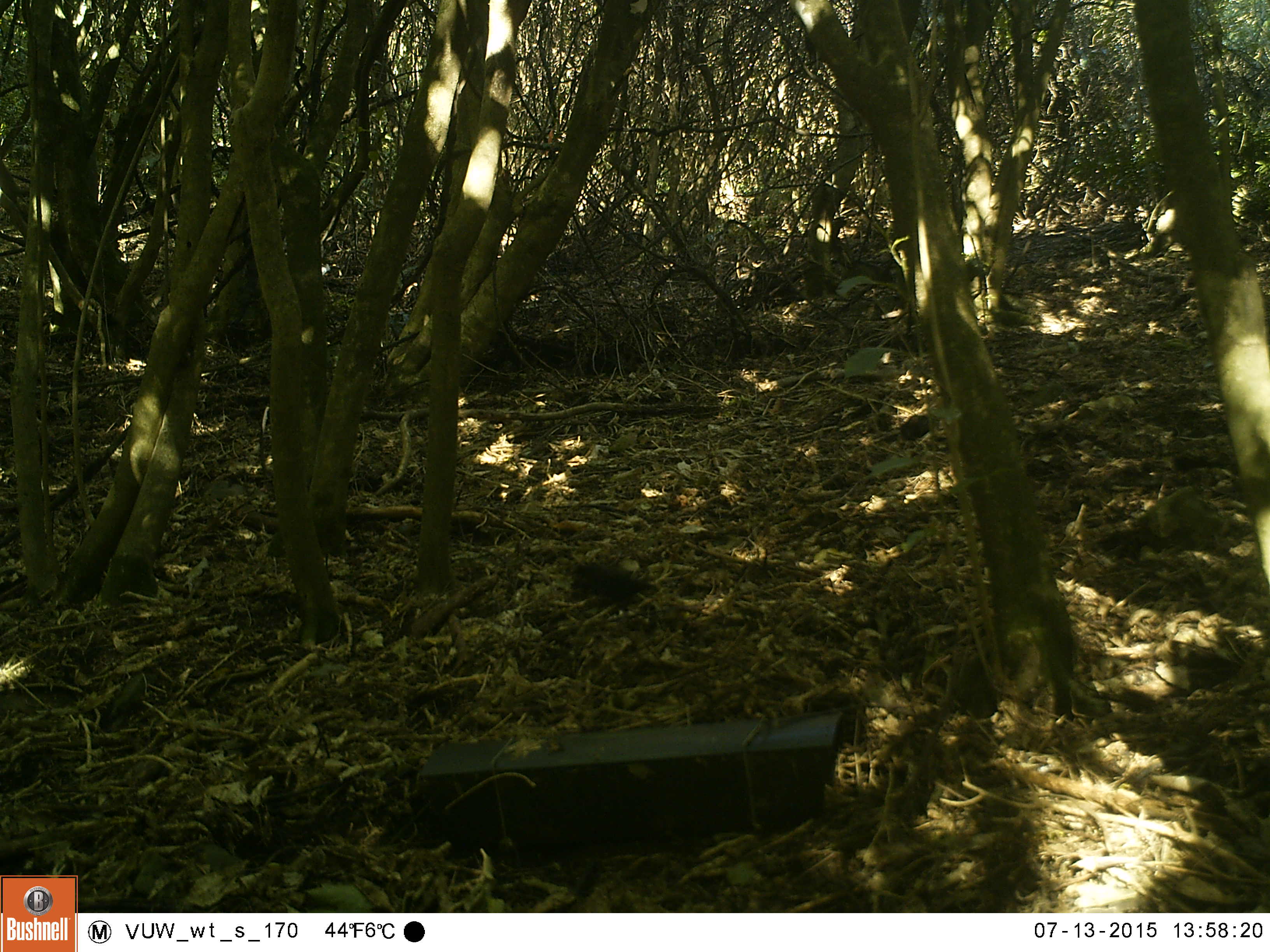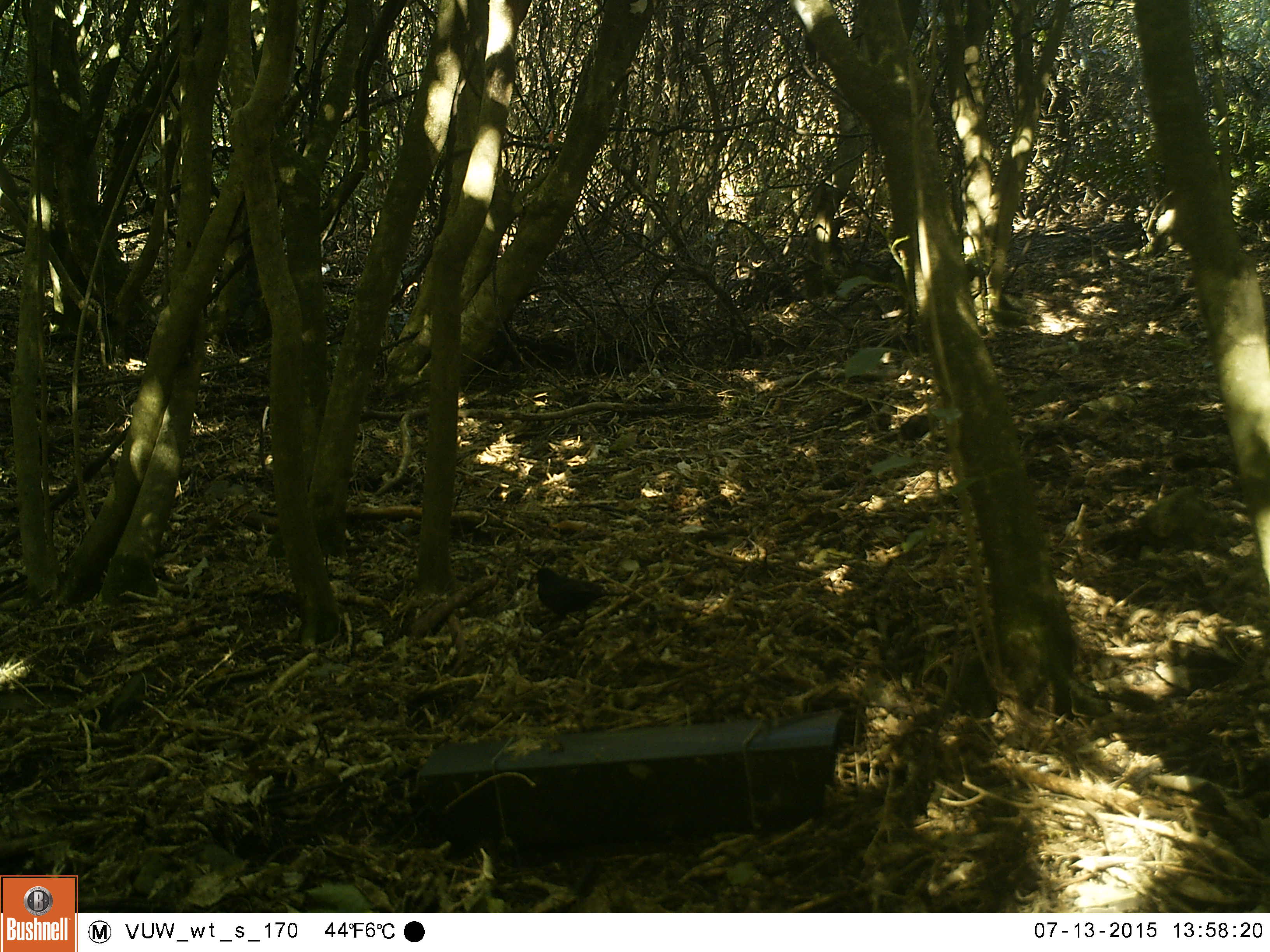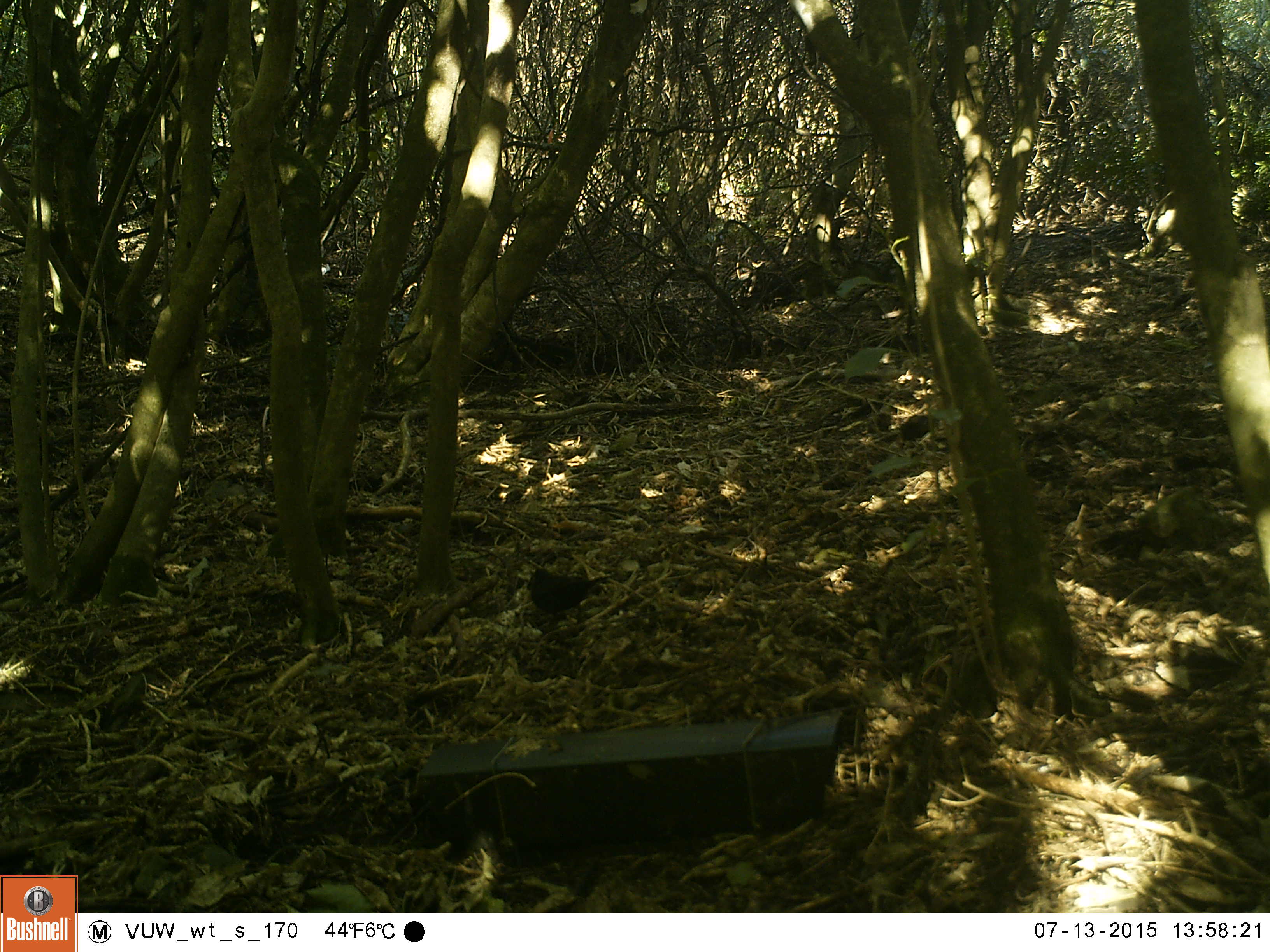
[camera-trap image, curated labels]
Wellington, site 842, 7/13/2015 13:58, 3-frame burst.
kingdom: Animalia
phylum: Chordata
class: Aves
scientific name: Aves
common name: bird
Bird (Aves).